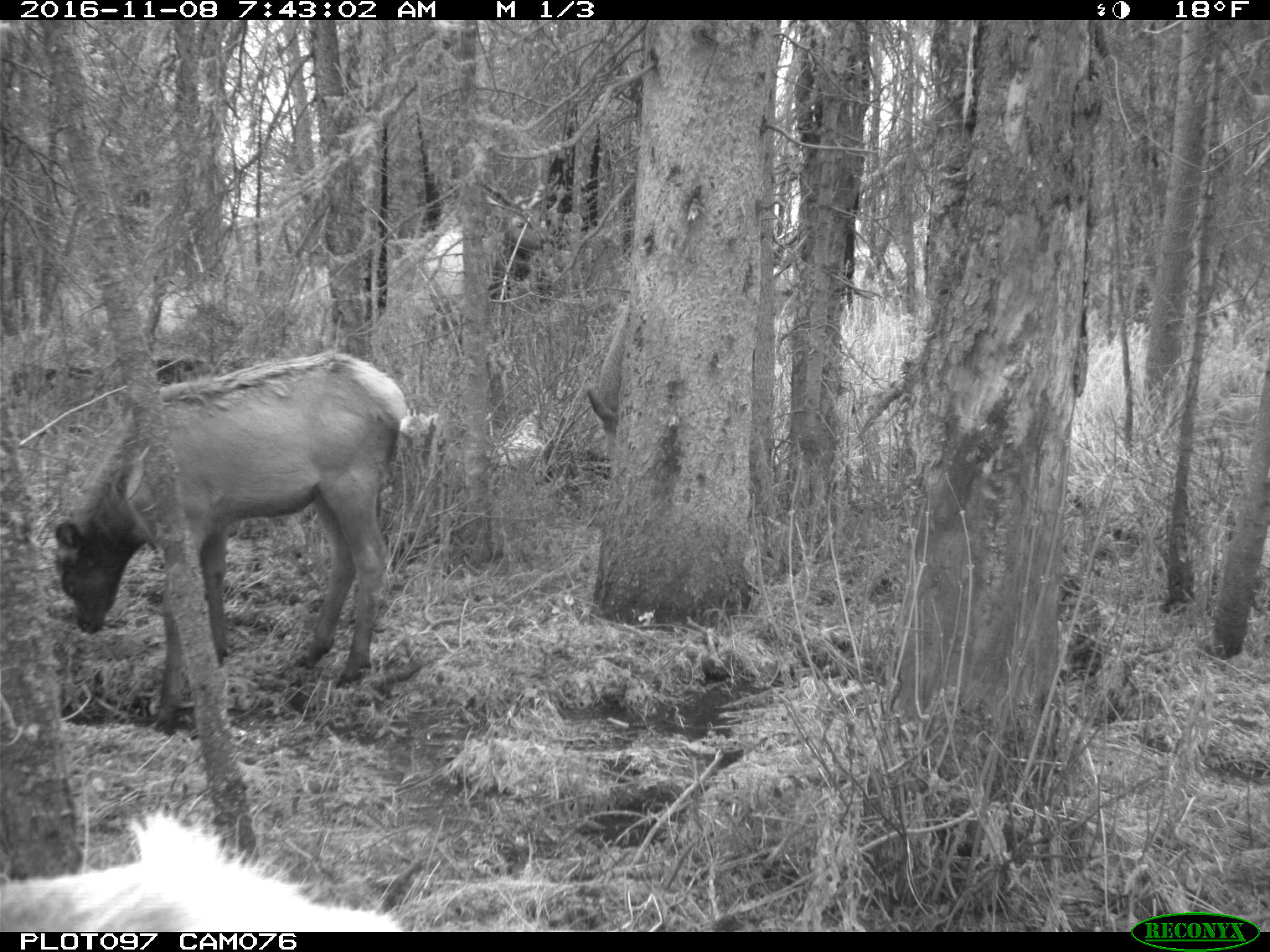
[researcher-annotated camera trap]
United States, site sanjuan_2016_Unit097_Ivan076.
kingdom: Animalia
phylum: Chordata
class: Mammalia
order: Artiodactyla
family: Cervidae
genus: Cervus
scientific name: Cervus elaphus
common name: red deer